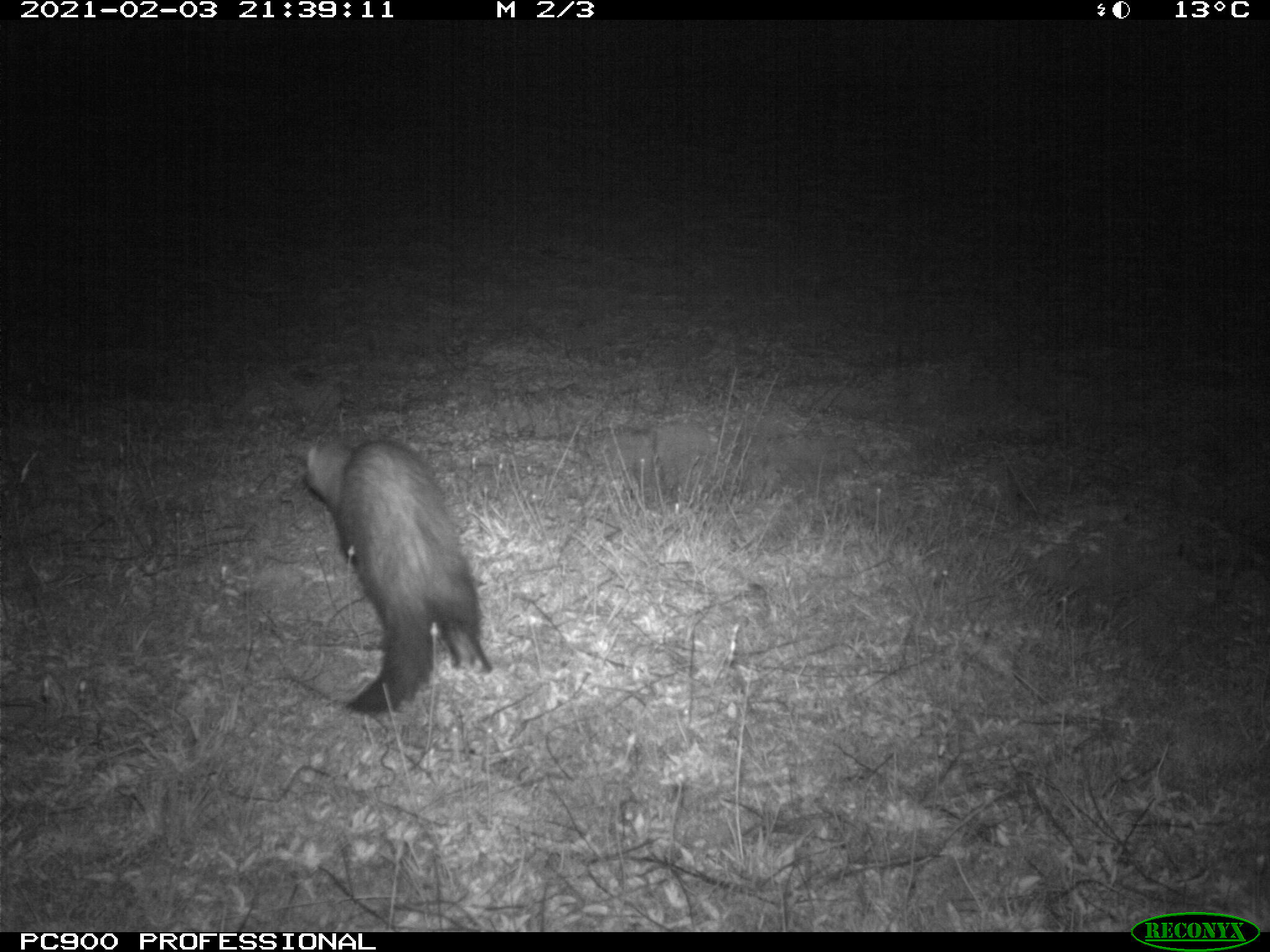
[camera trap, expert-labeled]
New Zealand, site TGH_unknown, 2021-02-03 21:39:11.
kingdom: Animalia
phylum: Chordata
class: Mammalia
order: Carnivora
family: Mustelidae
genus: Mustela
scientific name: Mustela furo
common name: ferret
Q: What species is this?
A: Ferret (Mustela furo).